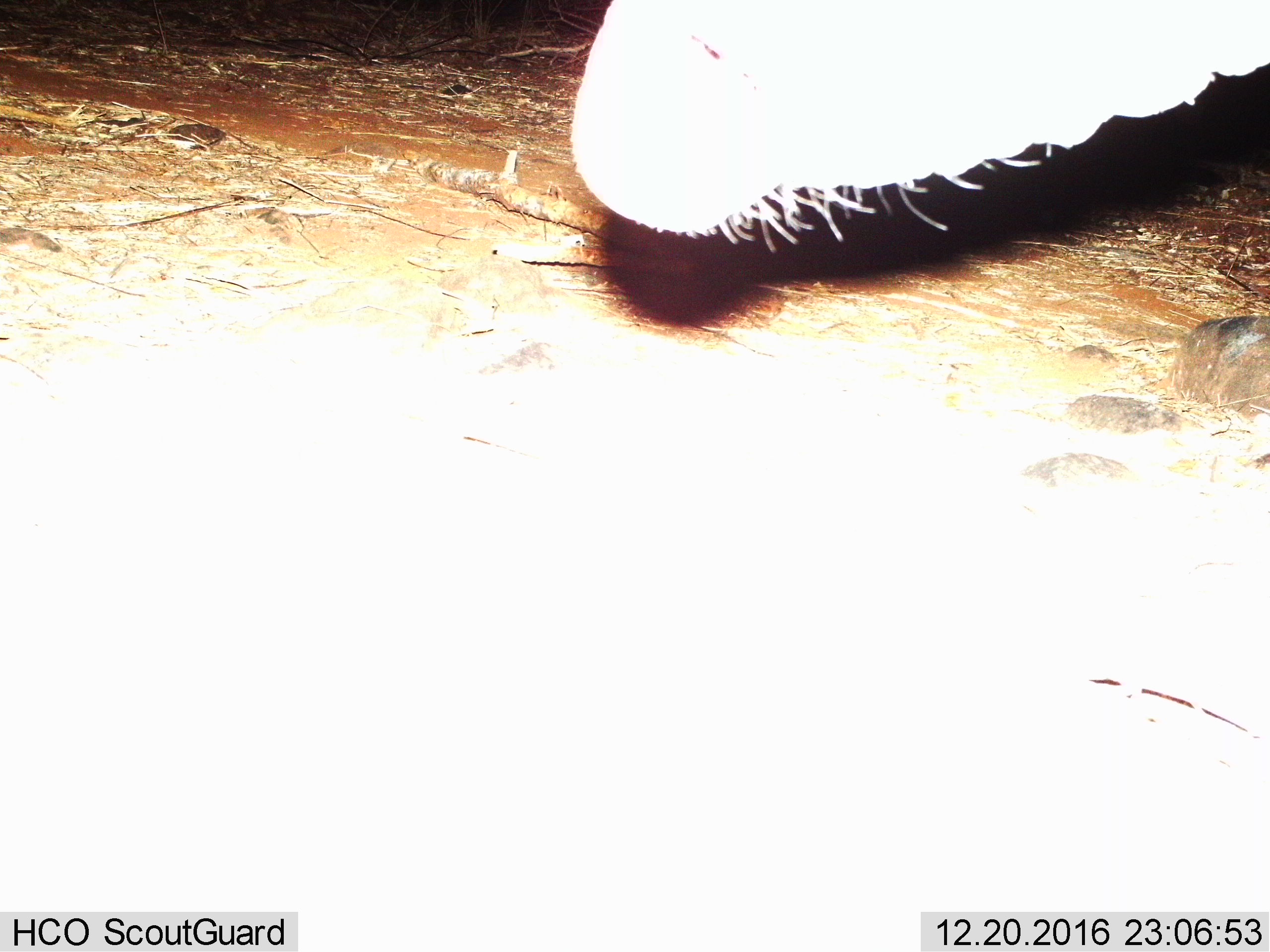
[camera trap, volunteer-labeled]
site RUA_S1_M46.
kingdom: Animalia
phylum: Chordata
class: Mammalia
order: Proboscidea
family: Elephantidae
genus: Loxodonta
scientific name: Loxodonta africana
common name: african bush elephant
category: elephant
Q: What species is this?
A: Elephant (african bush elephant) (Loxodonta africana).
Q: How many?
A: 1.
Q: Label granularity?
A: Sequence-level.